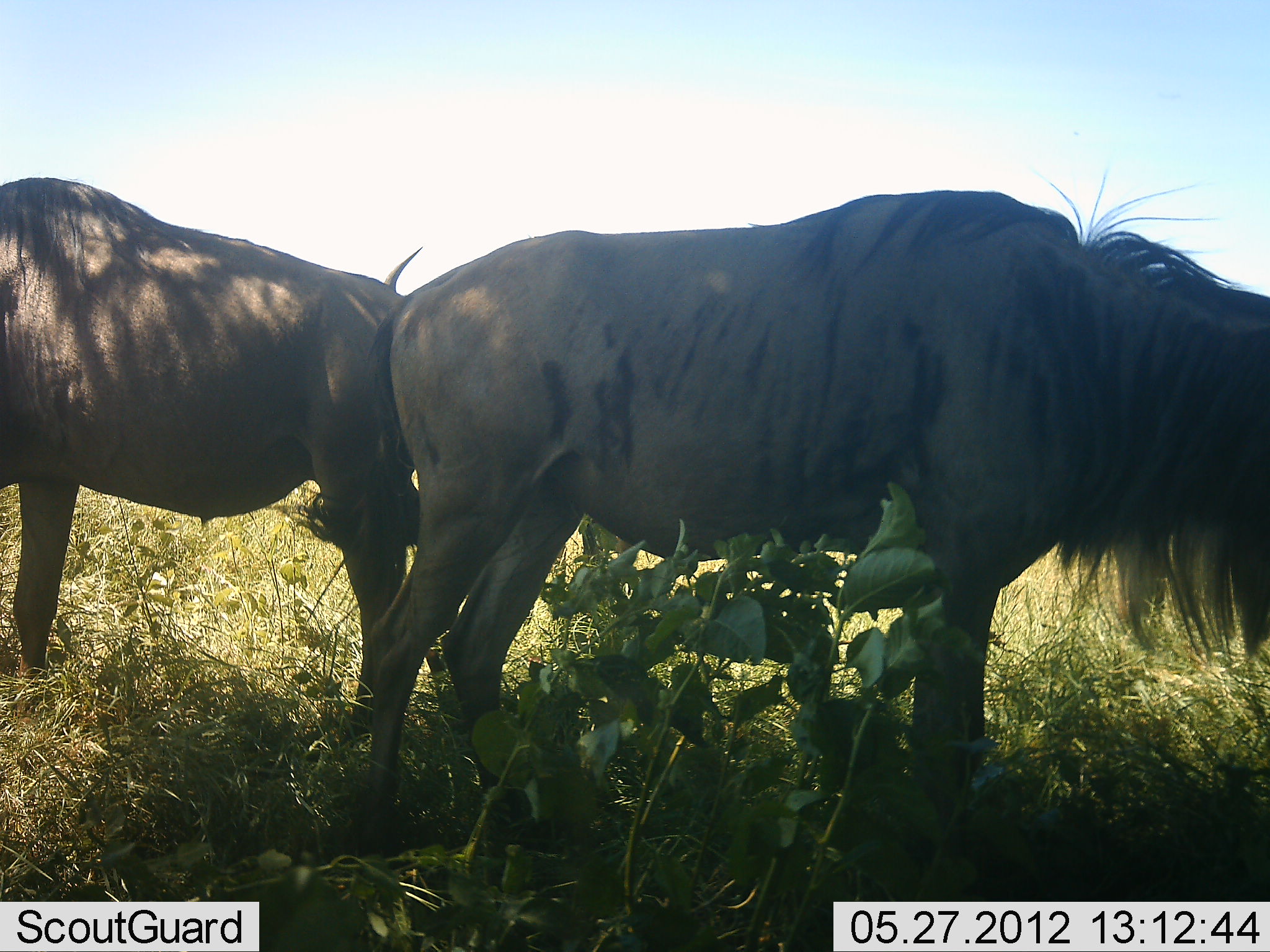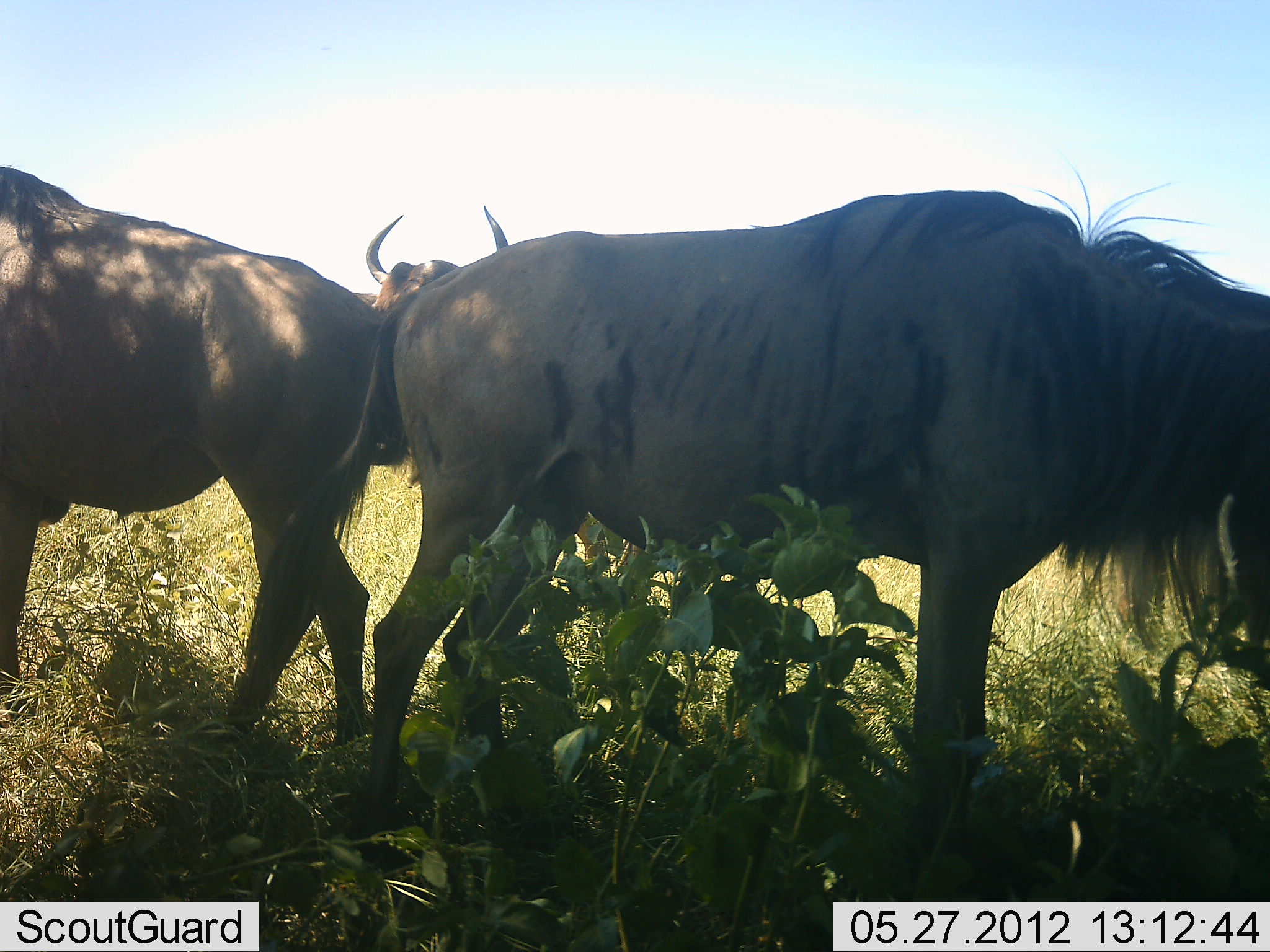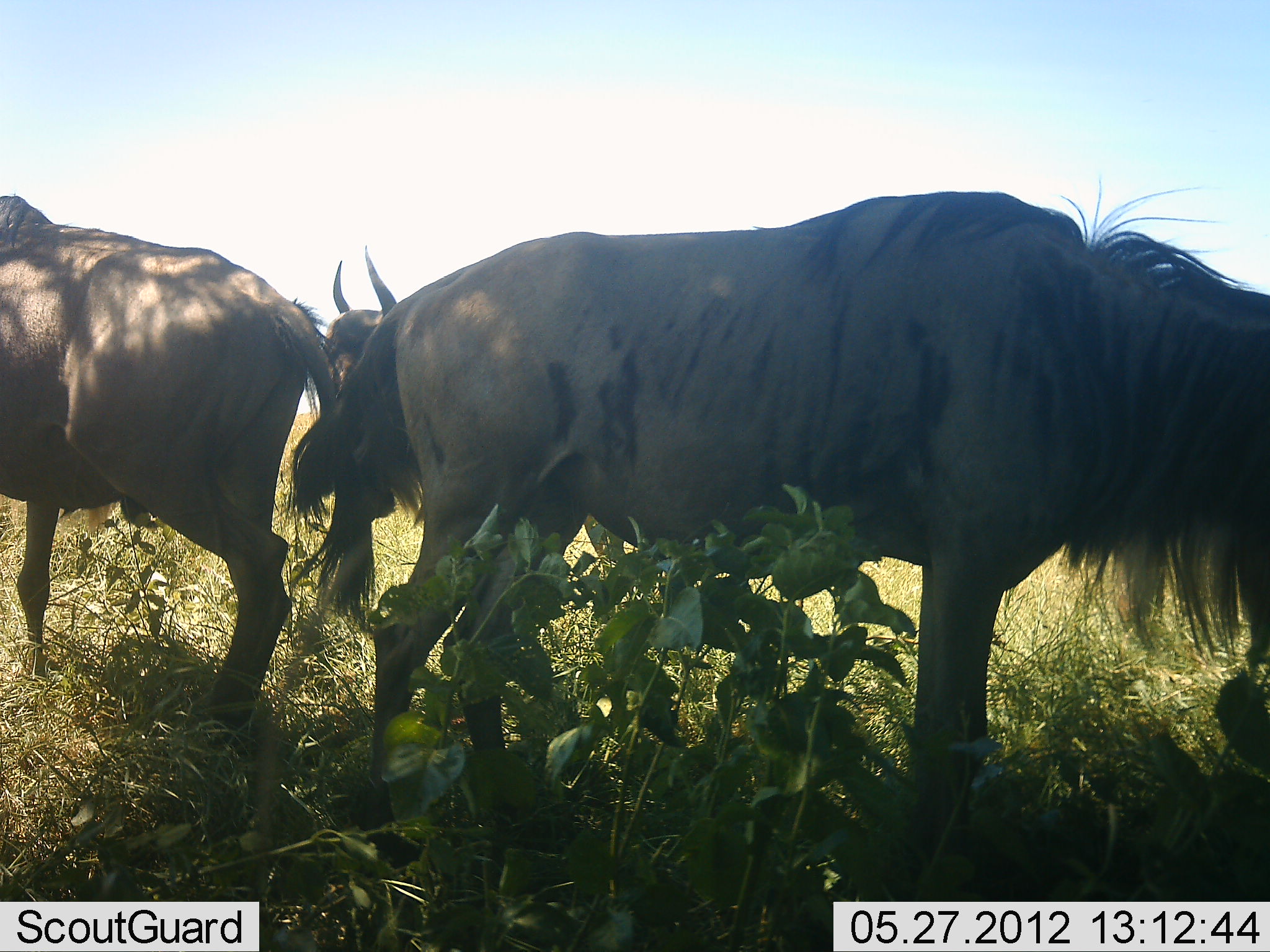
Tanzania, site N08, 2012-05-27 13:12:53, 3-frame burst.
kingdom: Animalia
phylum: Chordata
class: Mammalia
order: Artiodactyla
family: Bovidae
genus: Connochaetes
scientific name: Connochaetes taurinus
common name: blue wildebeest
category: wildebeest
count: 3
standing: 83%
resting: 6%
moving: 17%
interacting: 0%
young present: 0%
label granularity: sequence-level